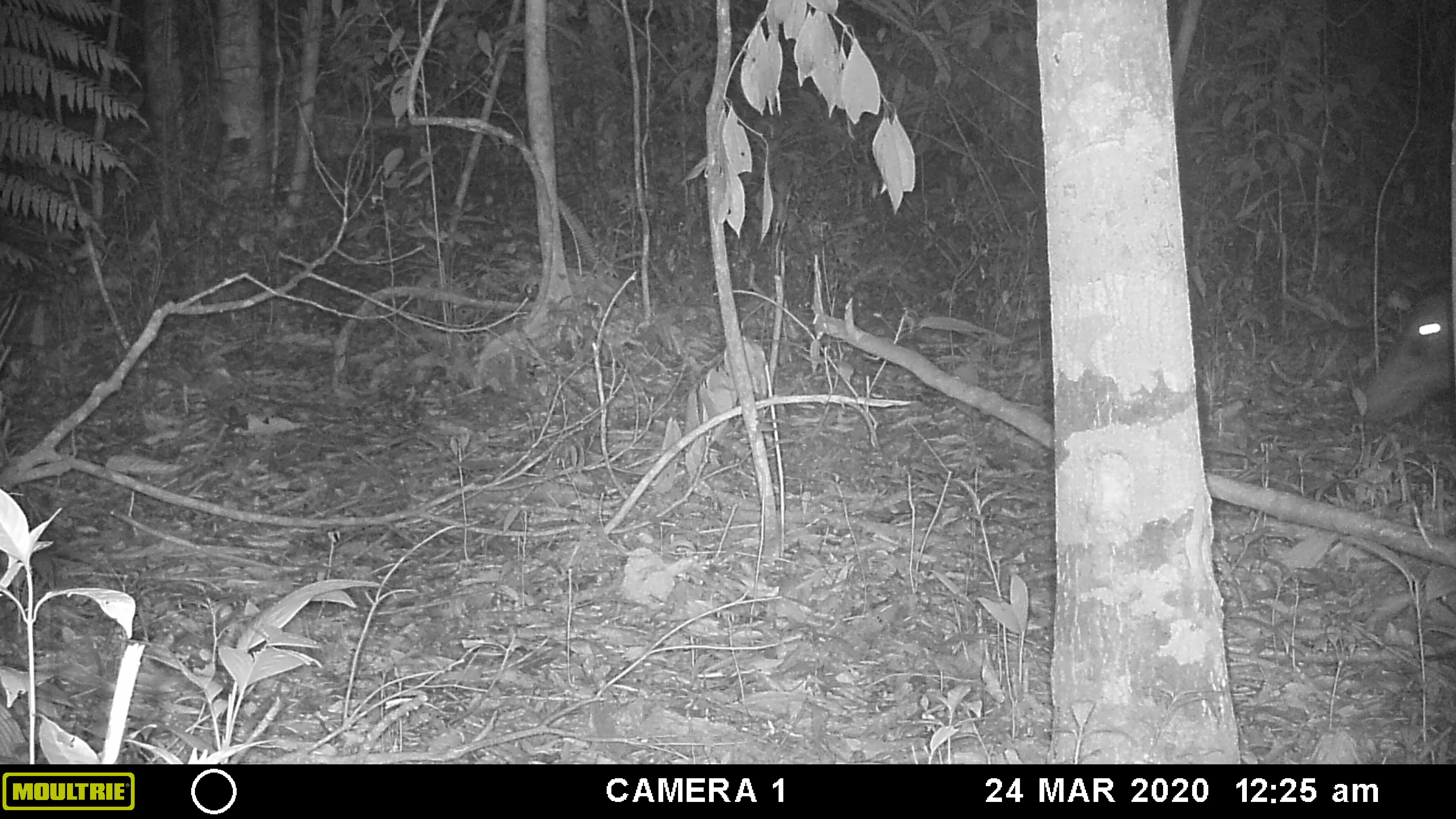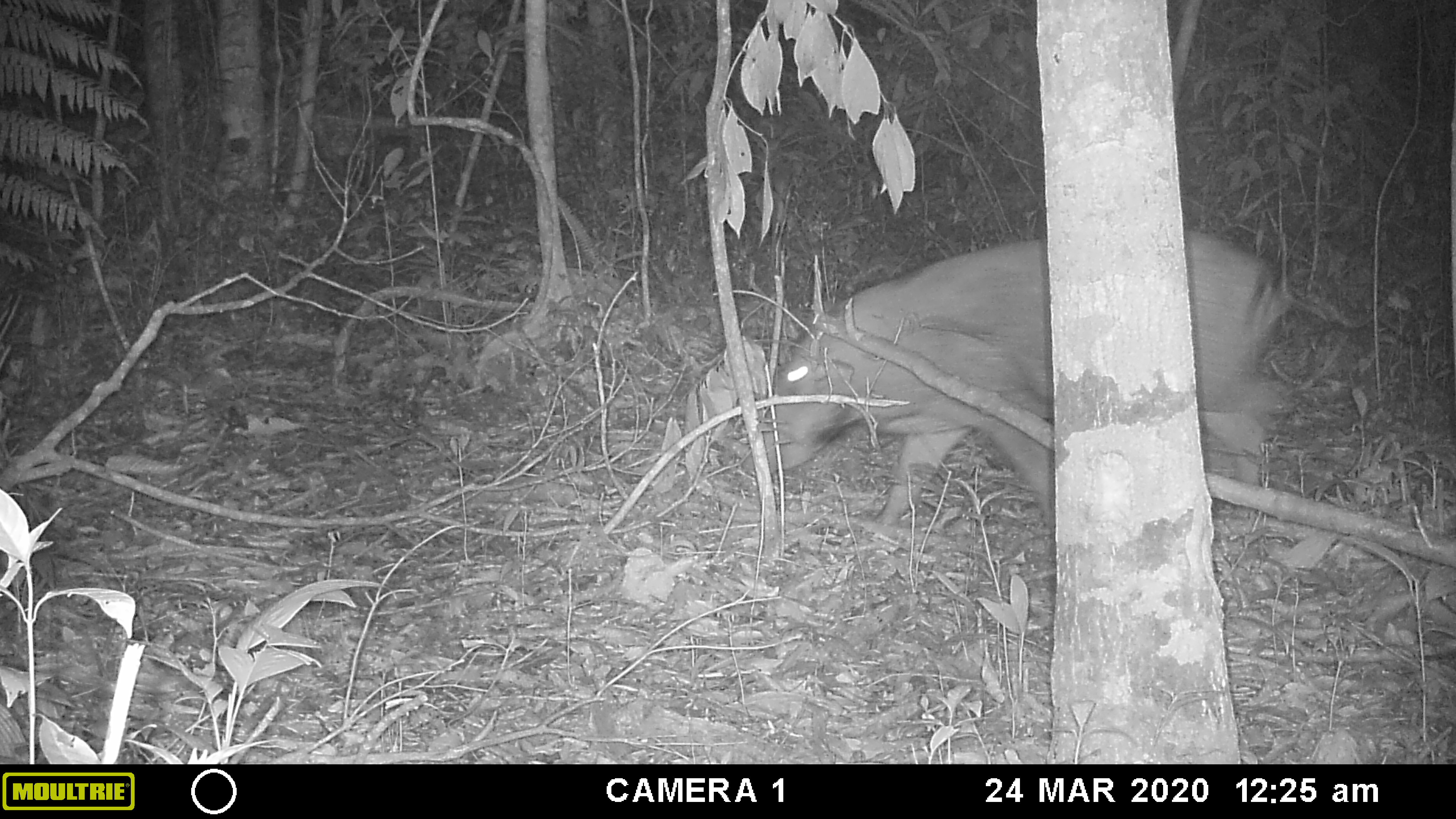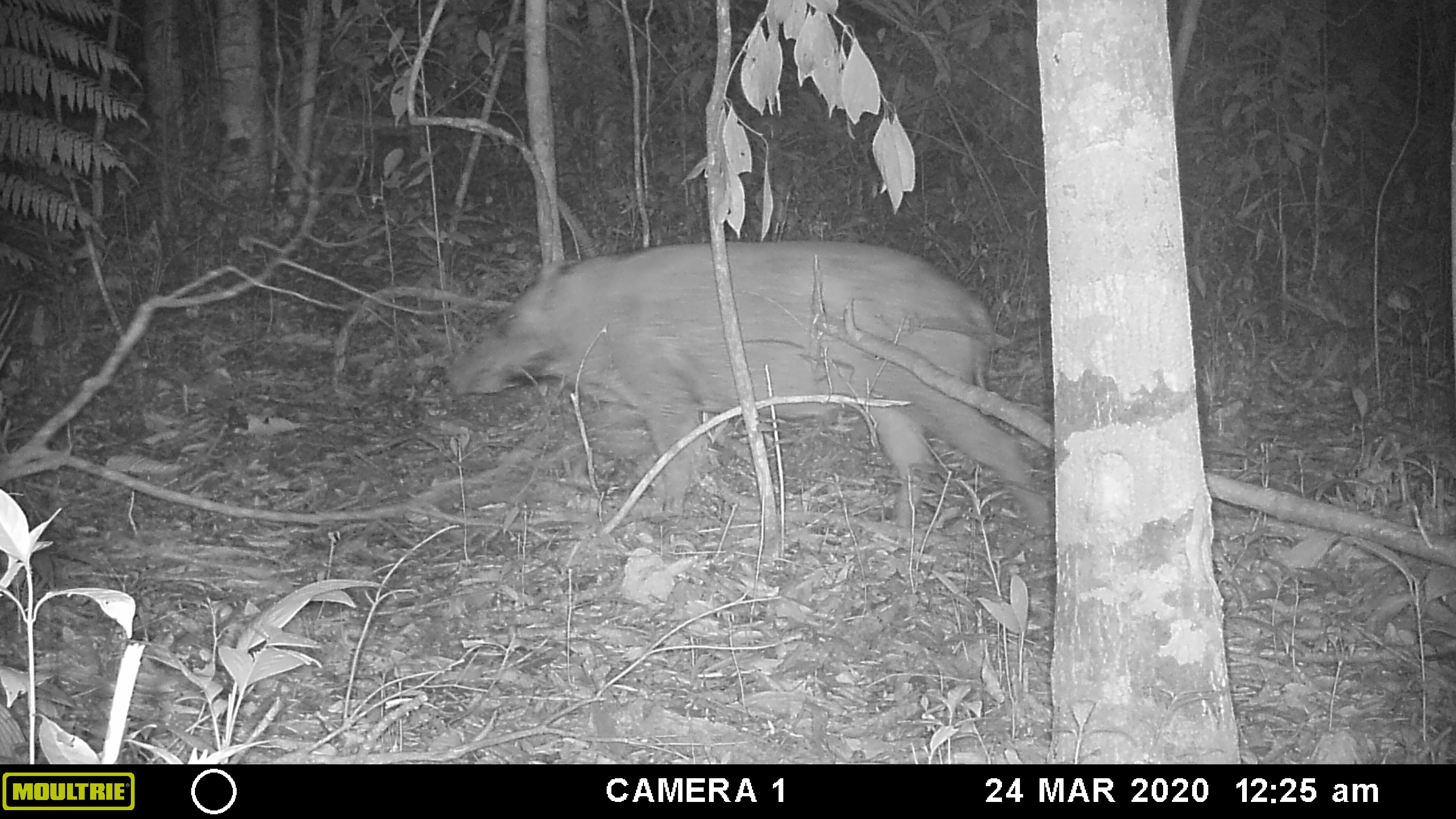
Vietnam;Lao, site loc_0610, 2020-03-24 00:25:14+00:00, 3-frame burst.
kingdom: Animalia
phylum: Chordata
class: Mammalia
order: Artiodactyla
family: Suidae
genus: Sus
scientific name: Sus scrofa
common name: eurasian wild pig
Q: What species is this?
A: Eurasian wild pig (Sus scrofa).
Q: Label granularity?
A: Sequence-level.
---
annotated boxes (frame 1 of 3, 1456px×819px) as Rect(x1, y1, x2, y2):
eurasian wild pig: Rect(1348, 278, 1455, 424)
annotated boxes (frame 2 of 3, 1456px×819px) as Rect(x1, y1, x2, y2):
eurasian wild pig: Rect(740, 227, 1300, 542)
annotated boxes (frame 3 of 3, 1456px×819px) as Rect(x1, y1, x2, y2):
eurasian wild pig: Rect(440, 237, 1054, 534)